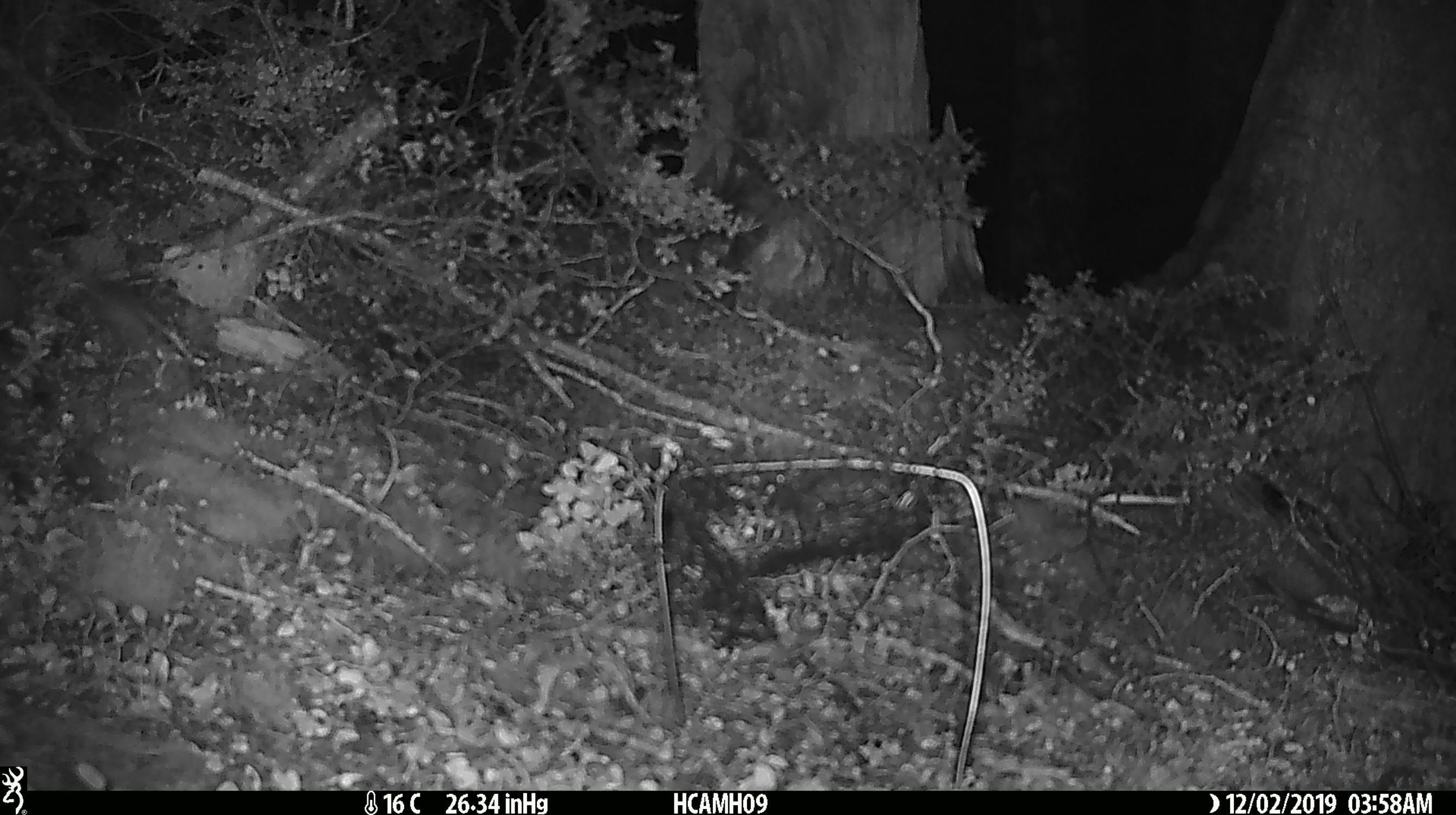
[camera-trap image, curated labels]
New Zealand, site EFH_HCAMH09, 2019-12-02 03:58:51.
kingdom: Animalia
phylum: Chordata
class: Mammalia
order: Rodentia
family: Muridae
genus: Mus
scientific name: Mus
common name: mouse